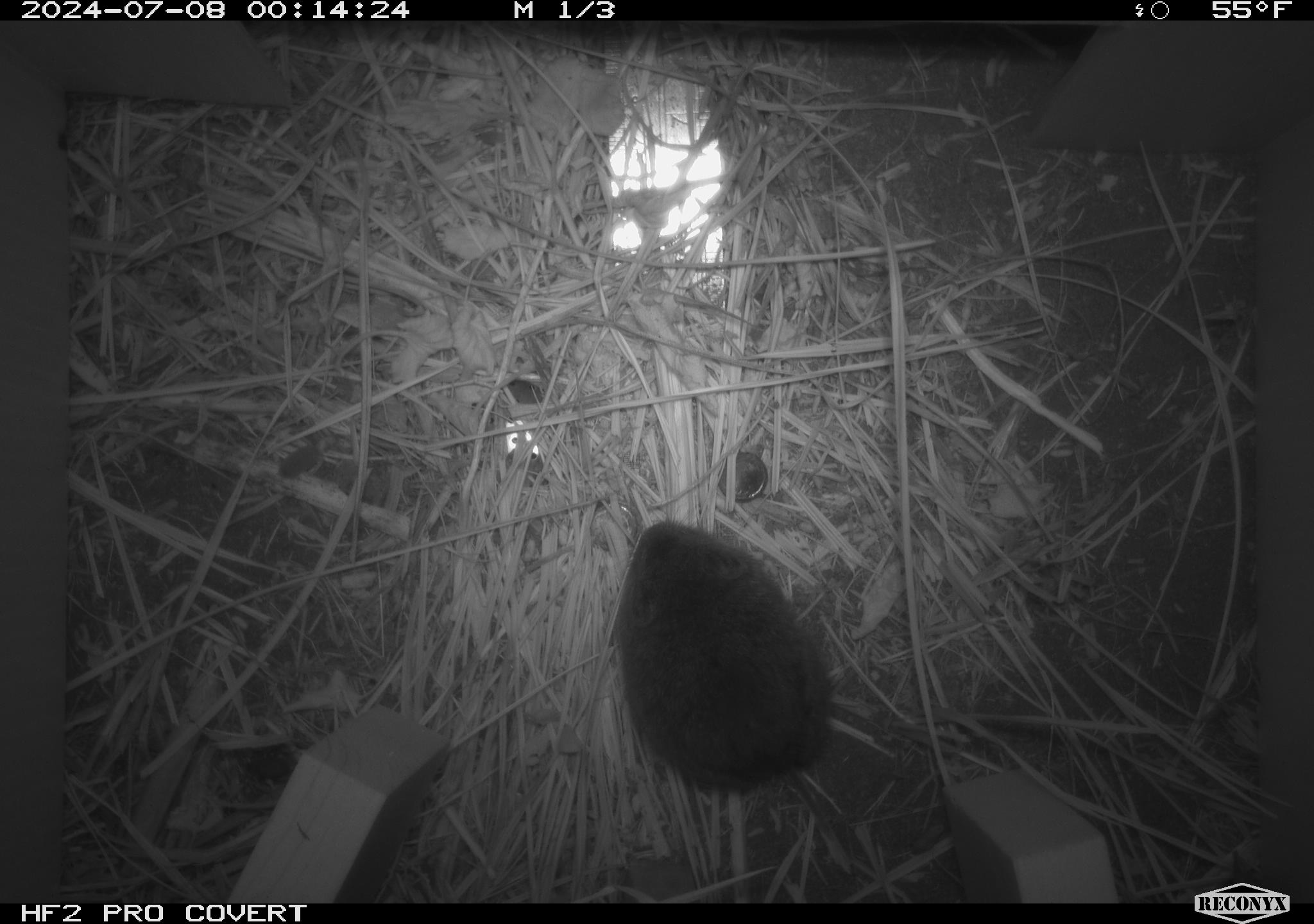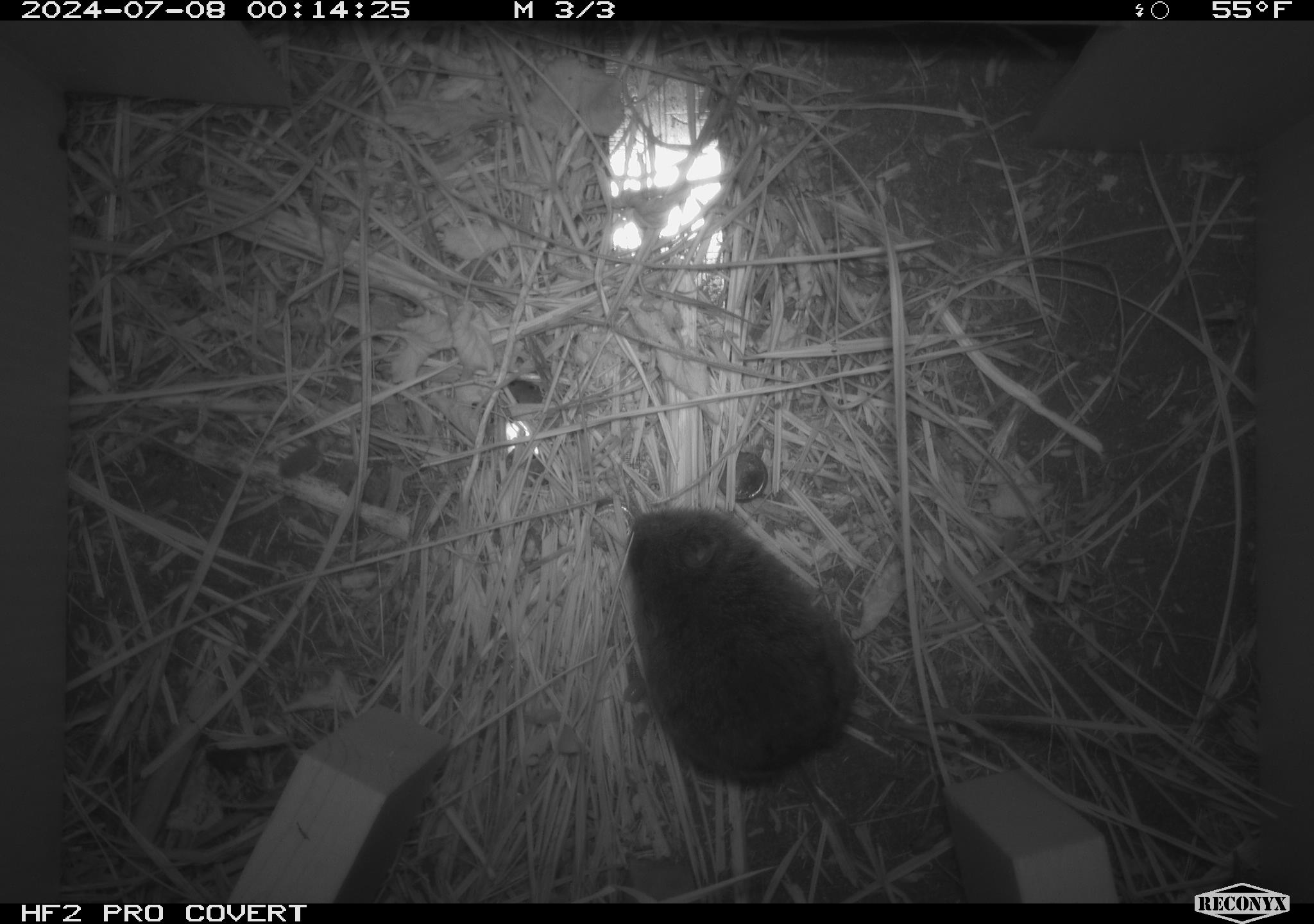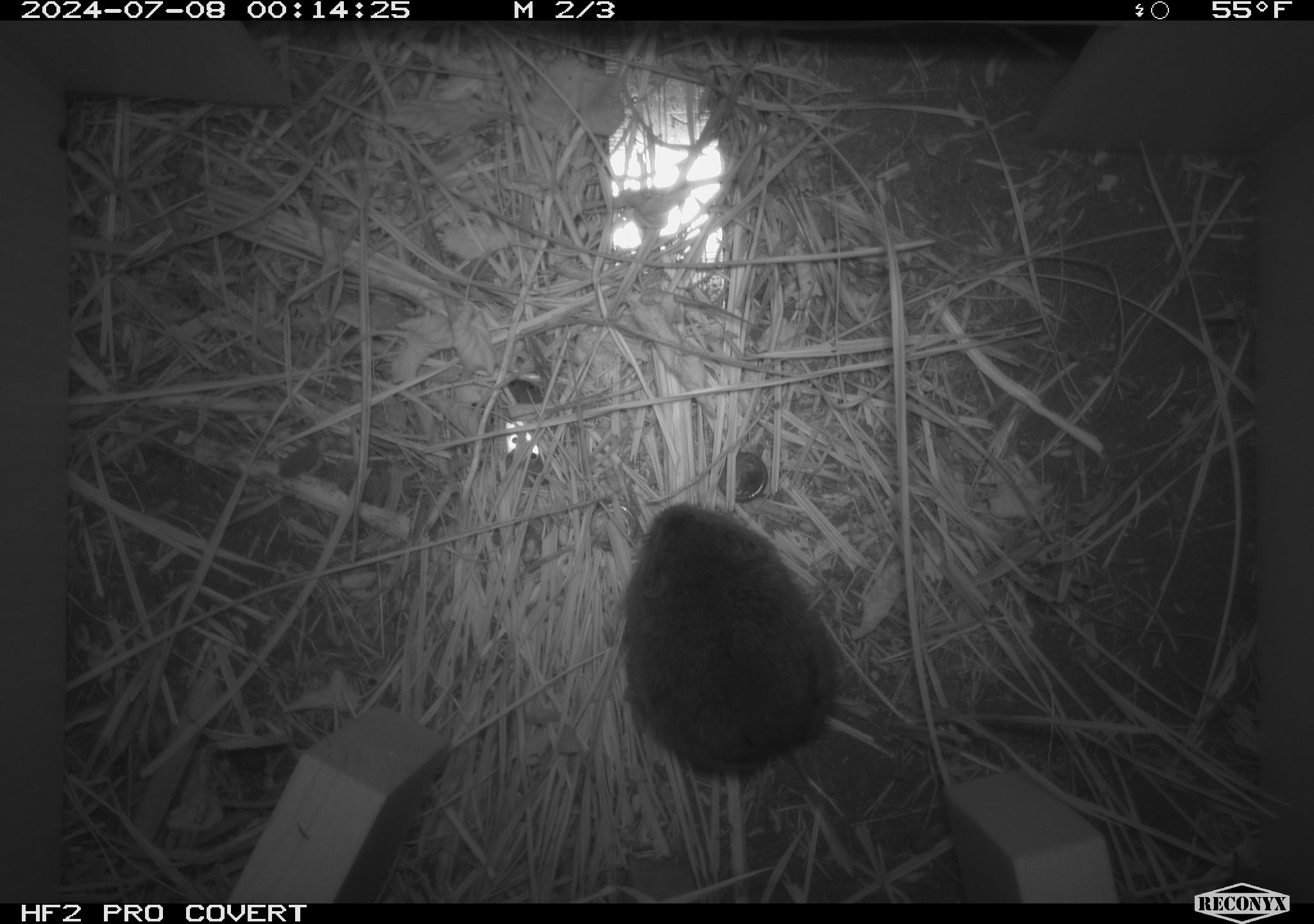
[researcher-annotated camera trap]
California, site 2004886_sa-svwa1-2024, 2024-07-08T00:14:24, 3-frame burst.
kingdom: Animalia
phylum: Chordata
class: Mammalia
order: Rodentia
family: Cricetidae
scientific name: Arvicolinae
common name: voles, lemmings, and muskrats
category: arvicolinae subfamily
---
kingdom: Animalia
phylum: Arthropoda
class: Malacostraca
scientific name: Malacostraca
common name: amphipods, crabs, isopods, krill, lobsters and shrimps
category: malacostracan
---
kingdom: Animalia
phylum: Arthropoda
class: Insecta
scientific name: Insecta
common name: insect